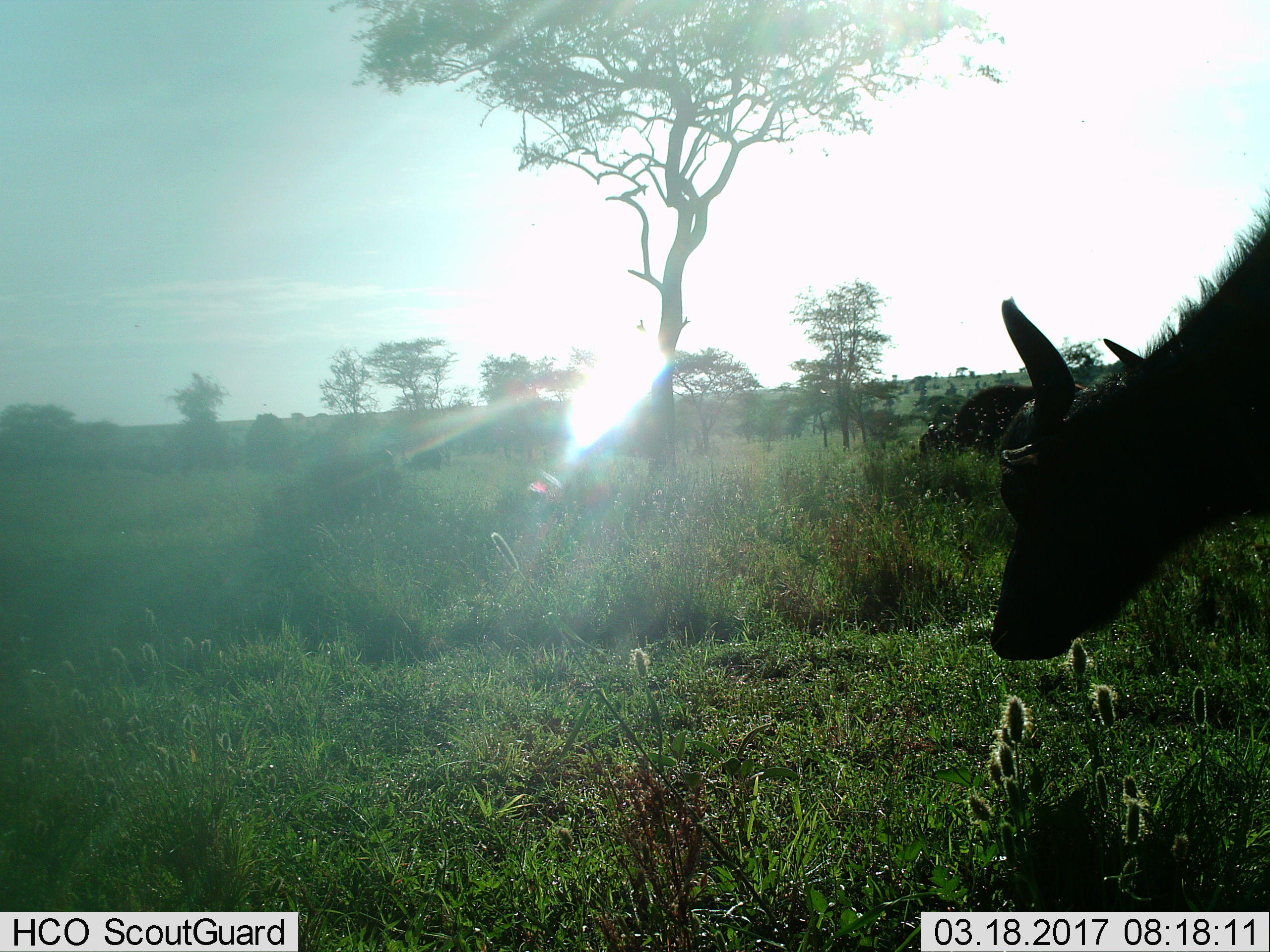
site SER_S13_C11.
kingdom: Animalia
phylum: Chordata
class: Mammalia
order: Artiodactyla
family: Bovidae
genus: Syncerus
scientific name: Syncerus caffer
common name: african buffalo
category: buffalo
Buffalo (african buffalo) (Syncerus caffer), count 3. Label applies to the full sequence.